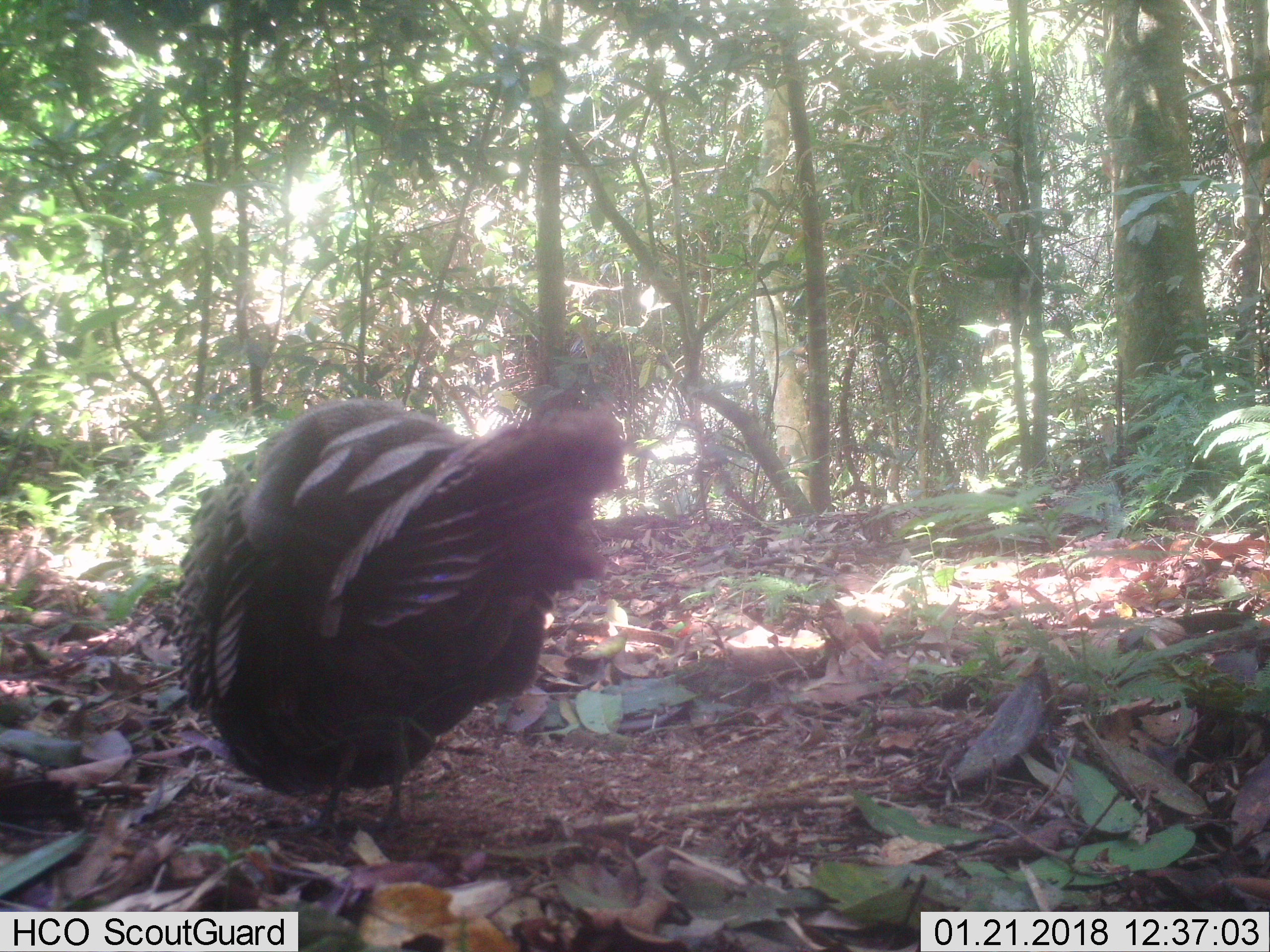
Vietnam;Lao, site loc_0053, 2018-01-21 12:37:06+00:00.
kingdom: Animalia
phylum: Chordata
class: Aves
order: Galliformes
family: Phasianidae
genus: Polyplectron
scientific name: Polyplectron bicalcaratum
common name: gray peacock-pheasant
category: grey peacock pheasant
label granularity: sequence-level